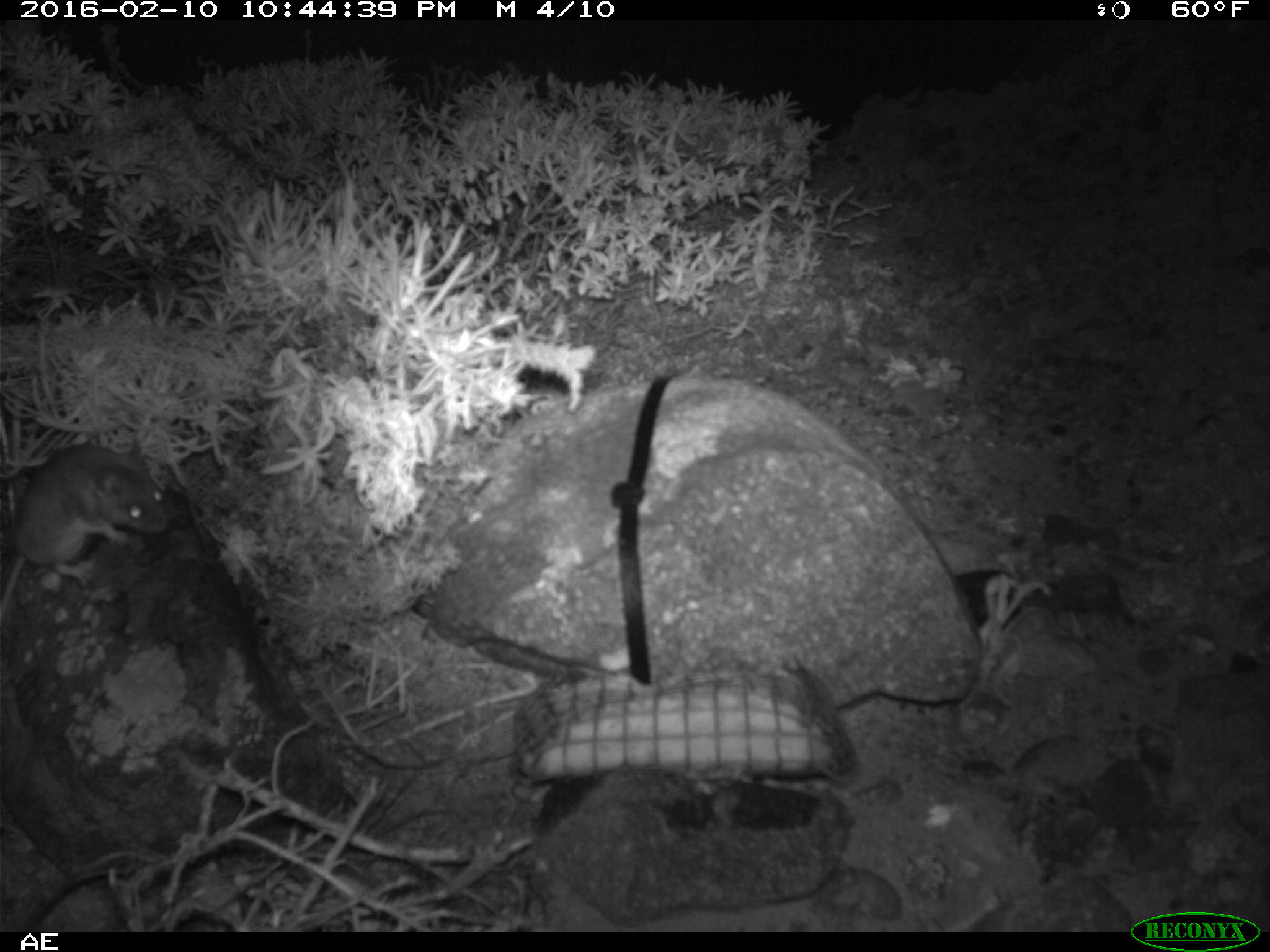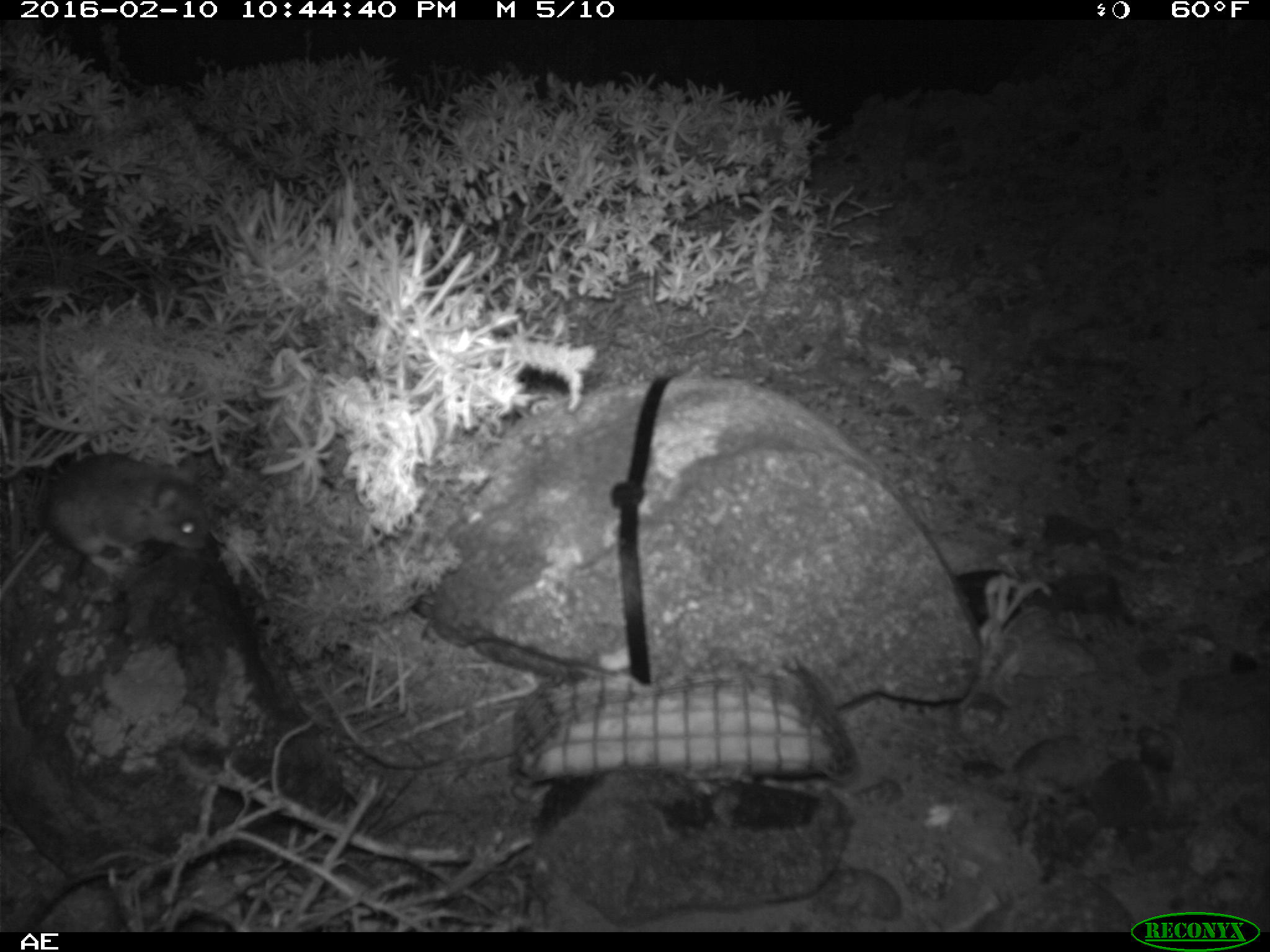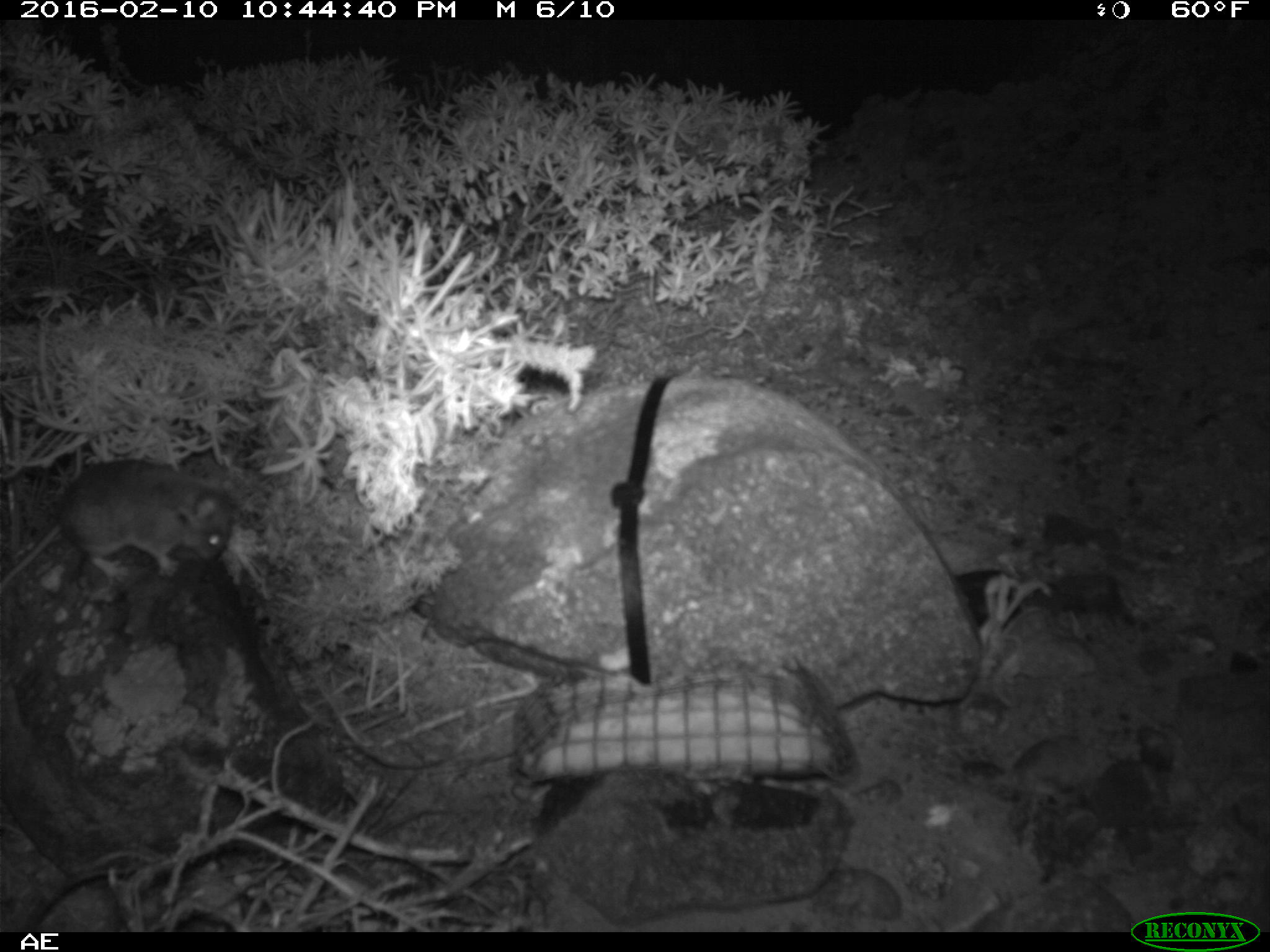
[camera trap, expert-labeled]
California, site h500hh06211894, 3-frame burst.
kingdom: Animalia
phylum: Chordata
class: Mammalia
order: Rodentia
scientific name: Rodentia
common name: rodent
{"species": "rodent (Rodentia)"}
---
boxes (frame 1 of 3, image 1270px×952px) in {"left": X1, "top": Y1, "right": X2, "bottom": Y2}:
rodent: {"left": 0, "top": 434, "right": 167, "bottom": 613}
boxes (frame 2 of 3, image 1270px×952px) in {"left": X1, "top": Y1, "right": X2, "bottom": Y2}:
rodent: {"left": 0, "top": 454, "right": 209, "bottom": 596}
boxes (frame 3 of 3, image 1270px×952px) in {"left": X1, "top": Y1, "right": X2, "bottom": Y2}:
rodent: {"left": 0, "top": 460, "right": 236, "bottom": 591}